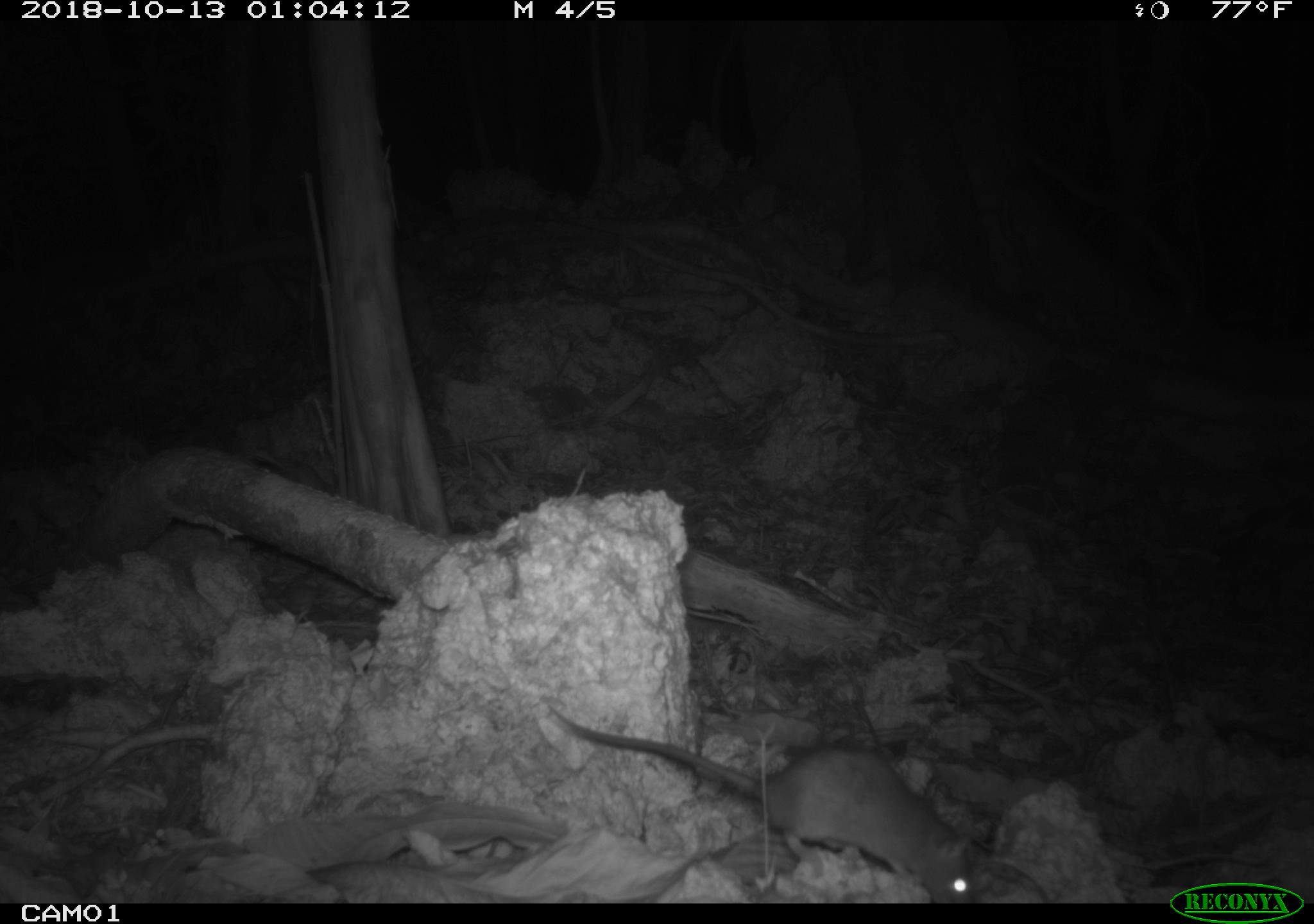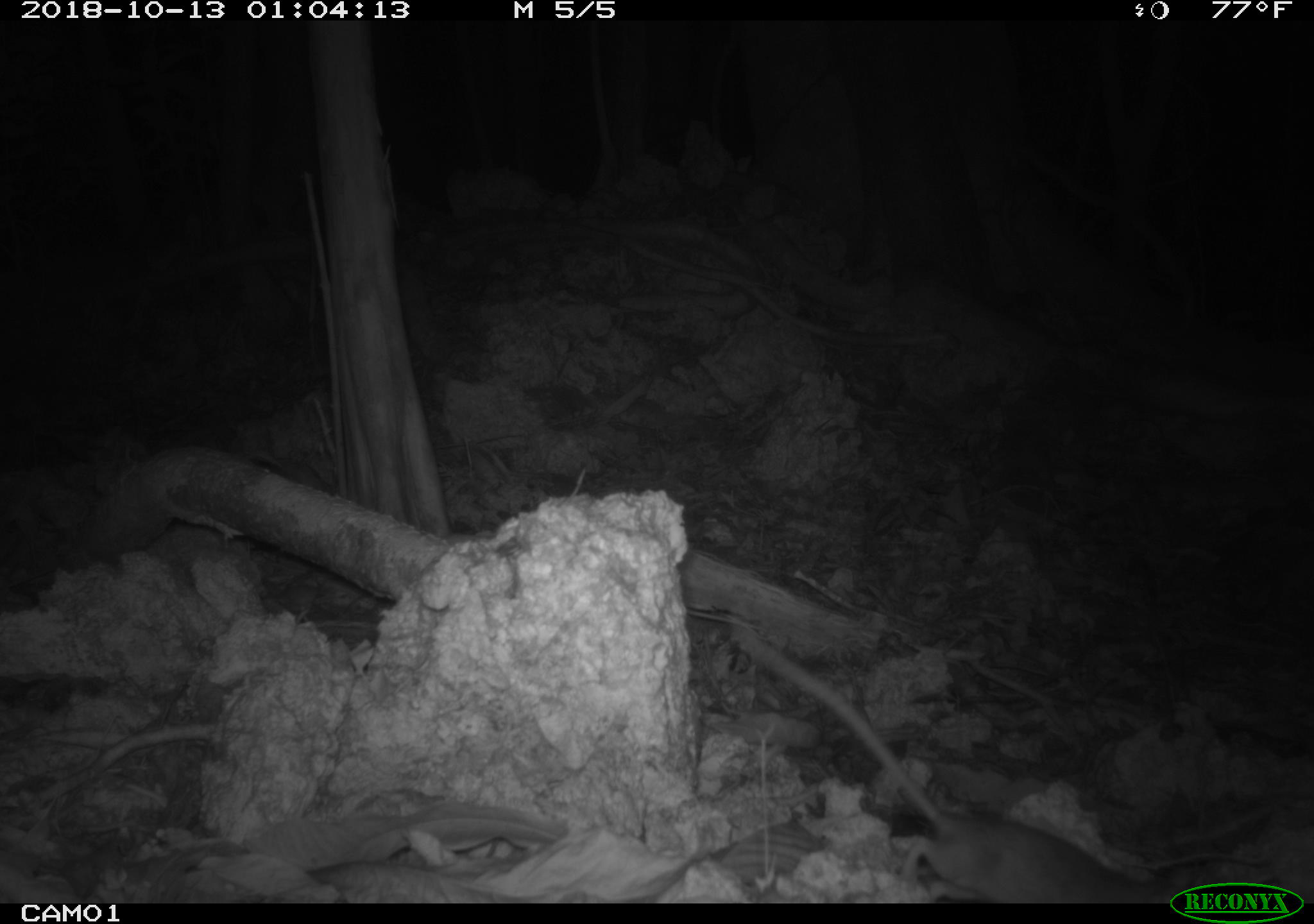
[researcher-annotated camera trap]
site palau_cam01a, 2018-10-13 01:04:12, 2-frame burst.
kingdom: Animalia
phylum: Chordata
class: Mammalia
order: Rodentia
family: Muridae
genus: Rattus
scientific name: Rattus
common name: rat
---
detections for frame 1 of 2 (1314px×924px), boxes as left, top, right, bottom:
rat: 550, 709, 989, 908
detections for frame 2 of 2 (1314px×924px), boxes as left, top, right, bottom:
rat: 730, 614, 1234, 906